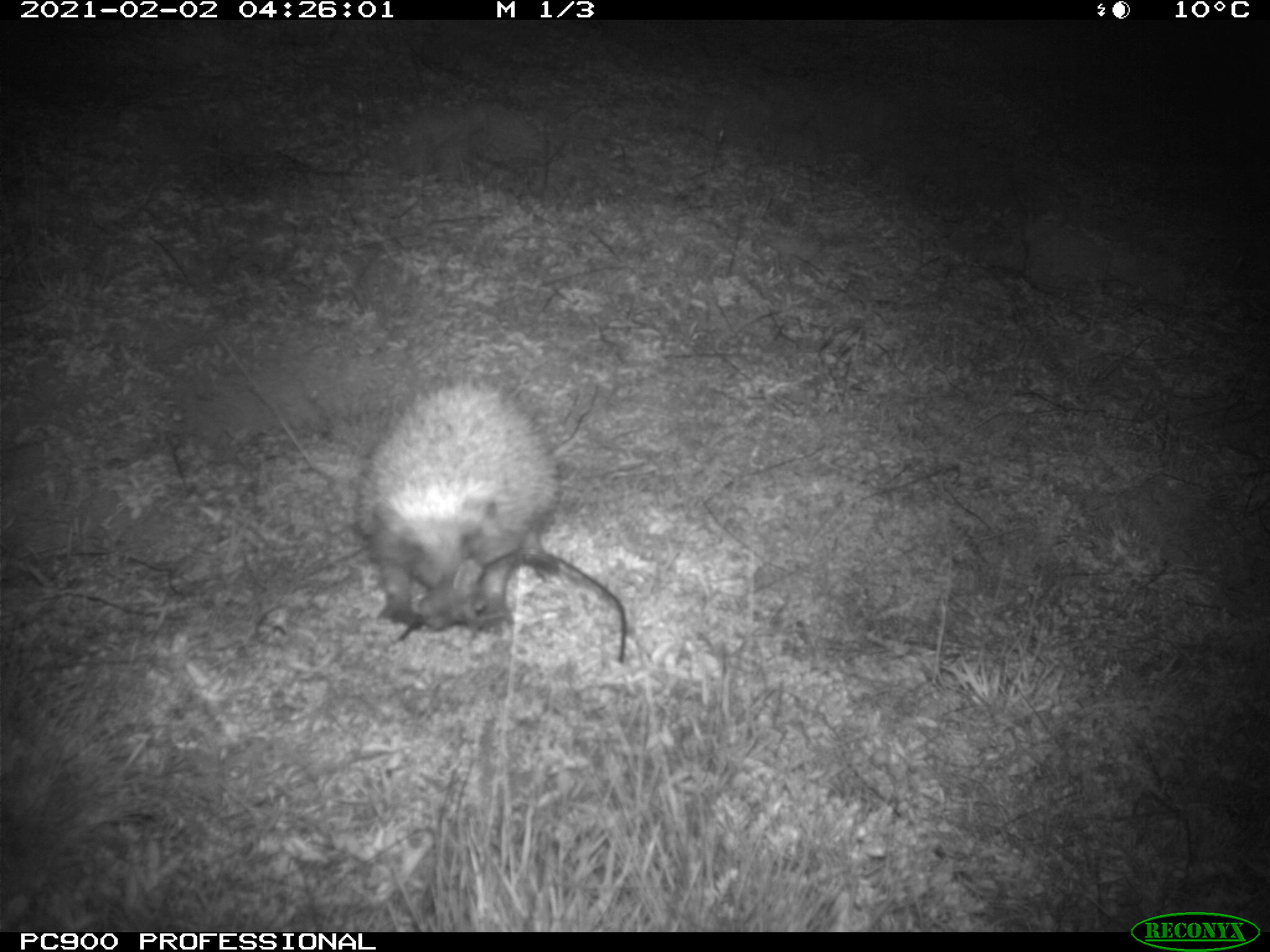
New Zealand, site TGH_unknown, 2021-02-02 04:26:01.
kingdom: Animalia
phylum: Chordata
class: Mammalia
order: Eulipotyphla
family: Erinaceidae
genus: Erinaceus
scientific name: Erinaceus europaeus europaeus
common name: european hedgehog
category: hedgehog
Hedgehog (european hedgehog) (Erinaceus europaeus europaeus).